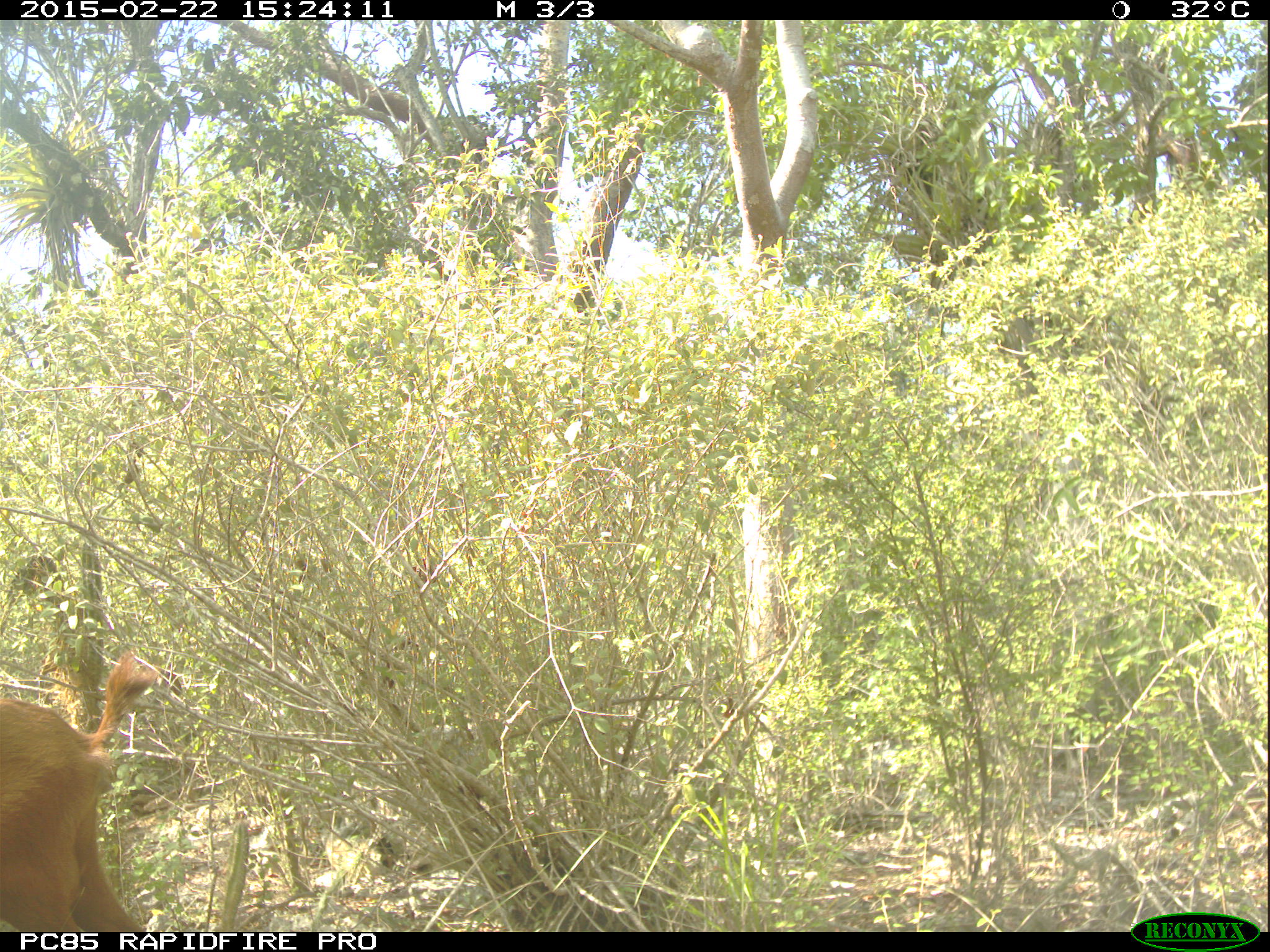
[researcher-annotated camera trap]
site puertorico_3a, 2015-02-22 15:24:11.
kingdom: Animalia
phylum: Chordata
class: Mammalia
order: Artiodactyla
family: Bovidae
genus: Capra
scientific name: Capra hircus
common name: goat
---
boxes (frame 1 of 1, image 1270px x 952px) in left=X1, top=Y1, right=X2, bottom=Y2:
goat: left=0, top=653, right=158, bottom=936